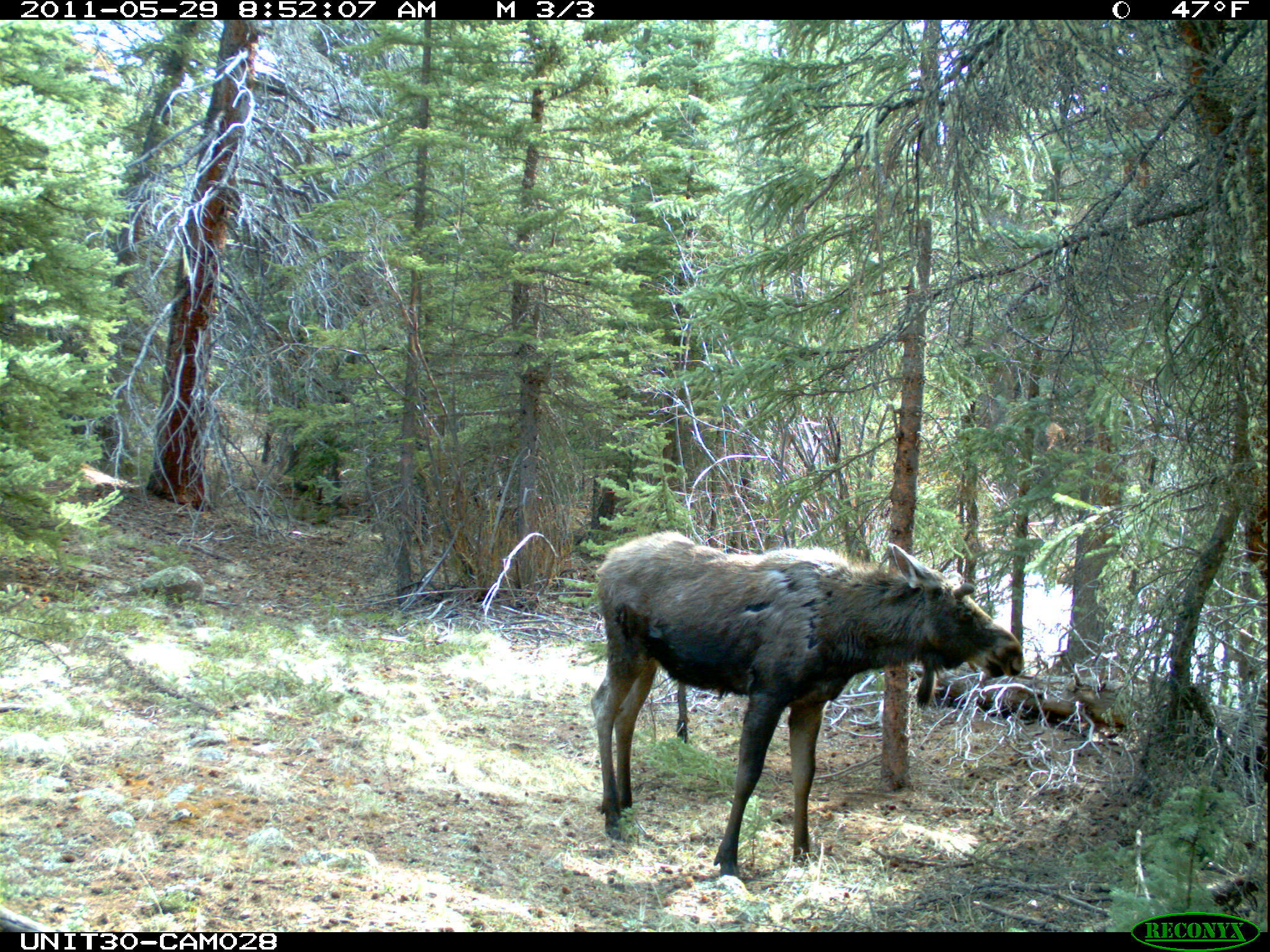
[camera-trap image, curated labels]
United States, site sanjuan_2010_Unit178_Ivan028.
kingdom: Animalia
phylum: Chordata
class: Mammalia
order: Artiodactyla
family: Cervidae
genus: Alces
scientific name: Alces alces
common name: moose